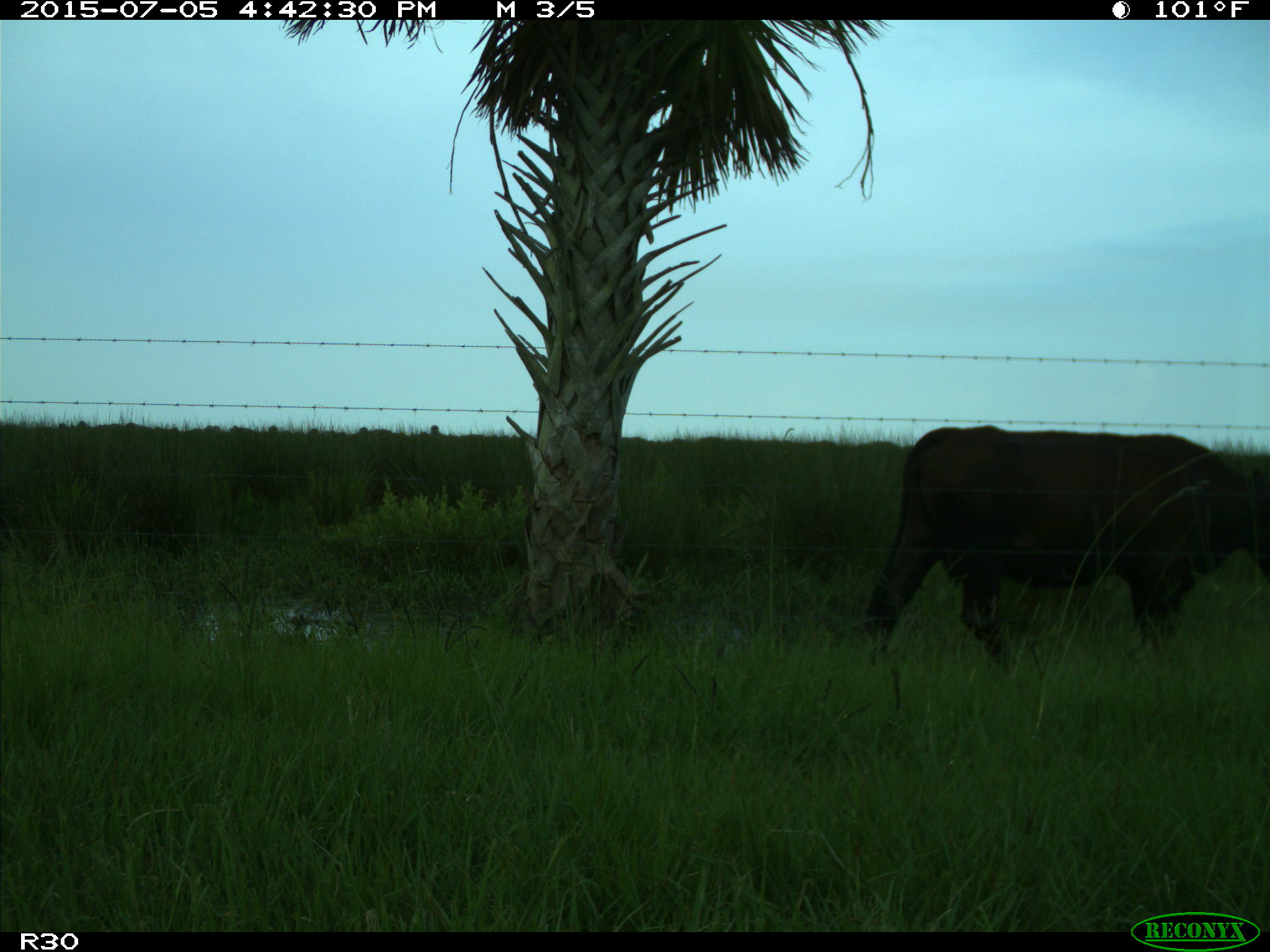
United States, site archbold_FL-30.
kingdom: Animalia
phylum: Chordata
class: Mammalia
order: Artiodactyla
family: Bovidae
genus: Bos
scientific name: Bos taurus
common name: domestic cow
Bos taurus (domestic cow).